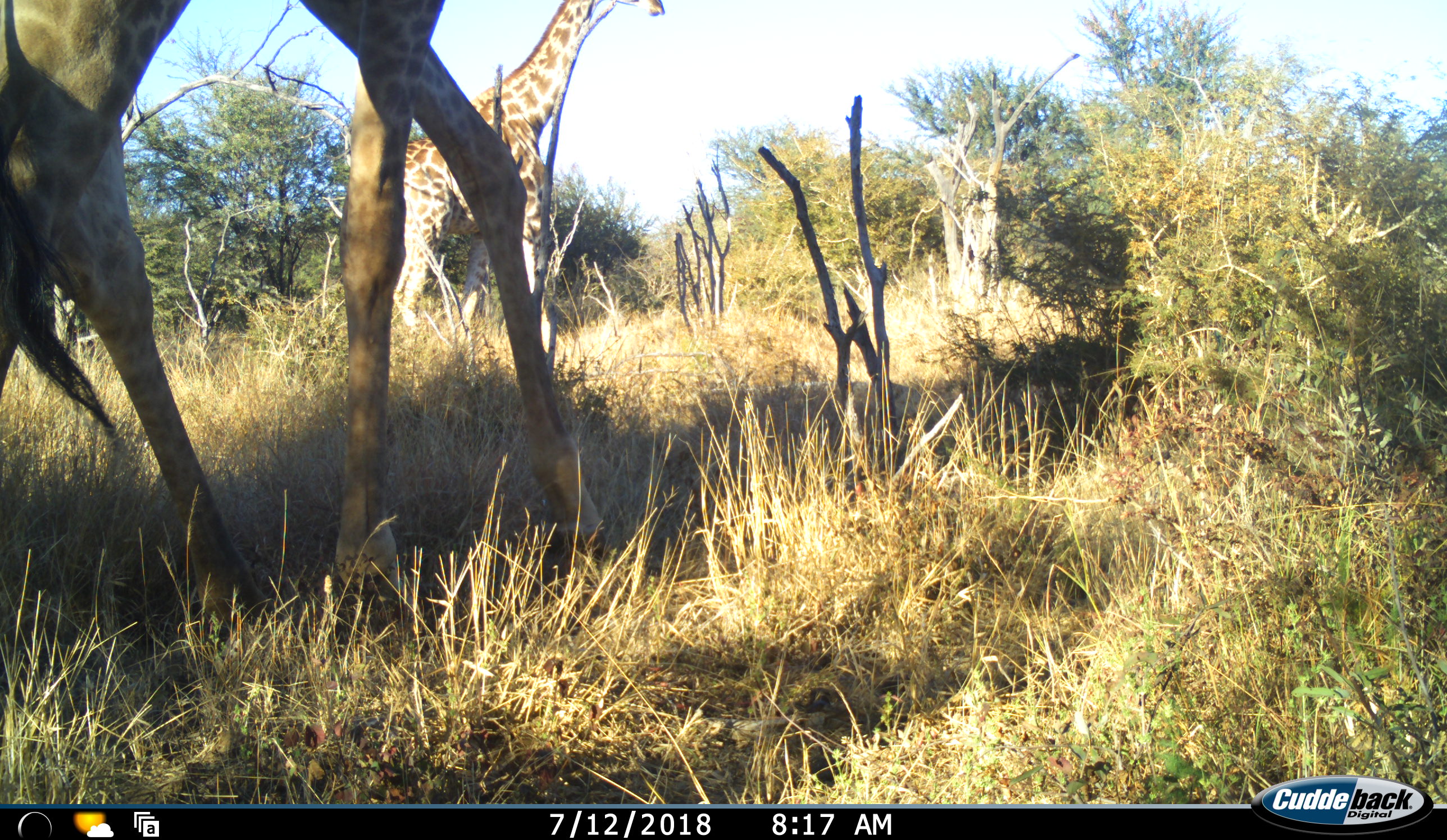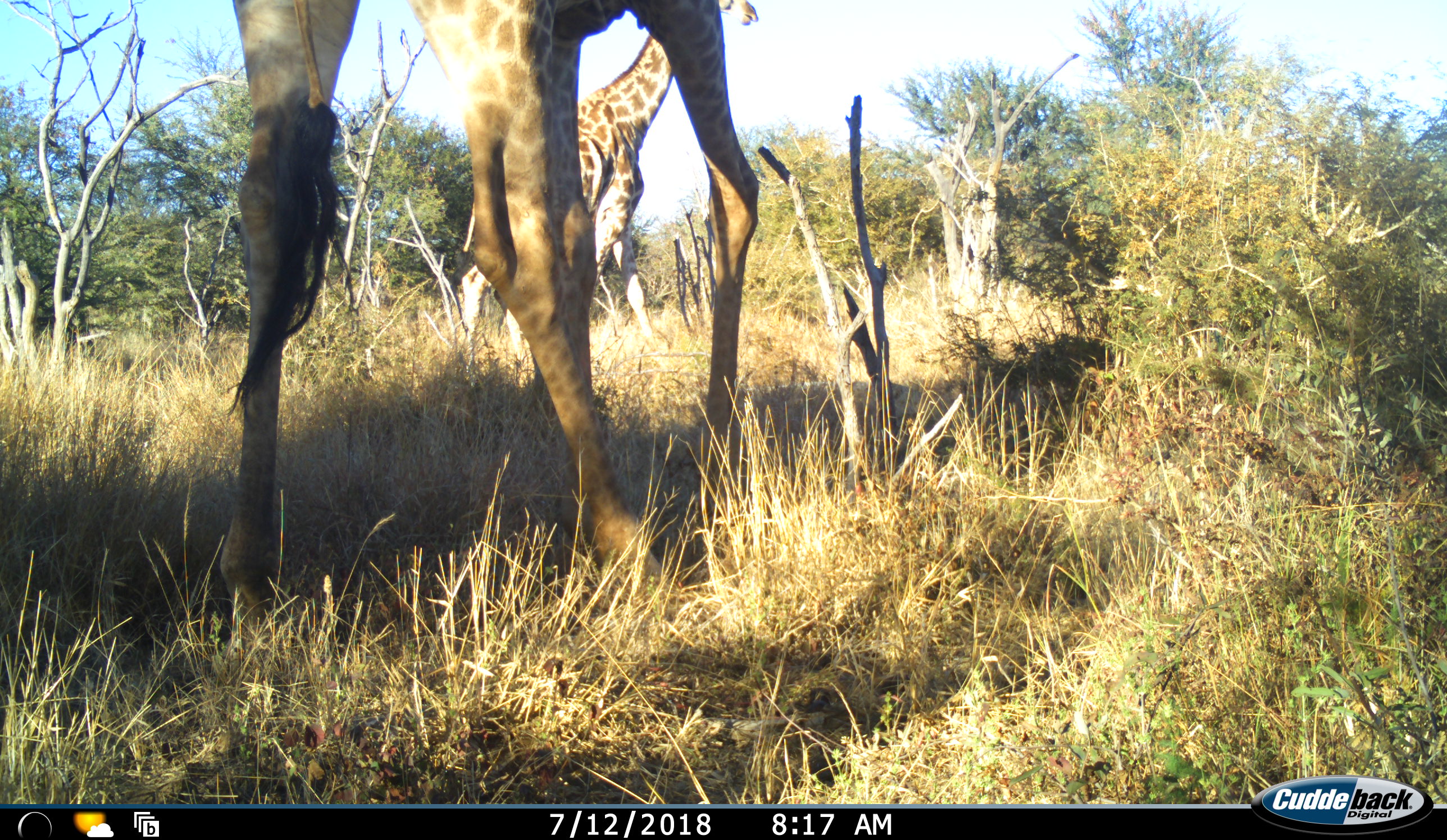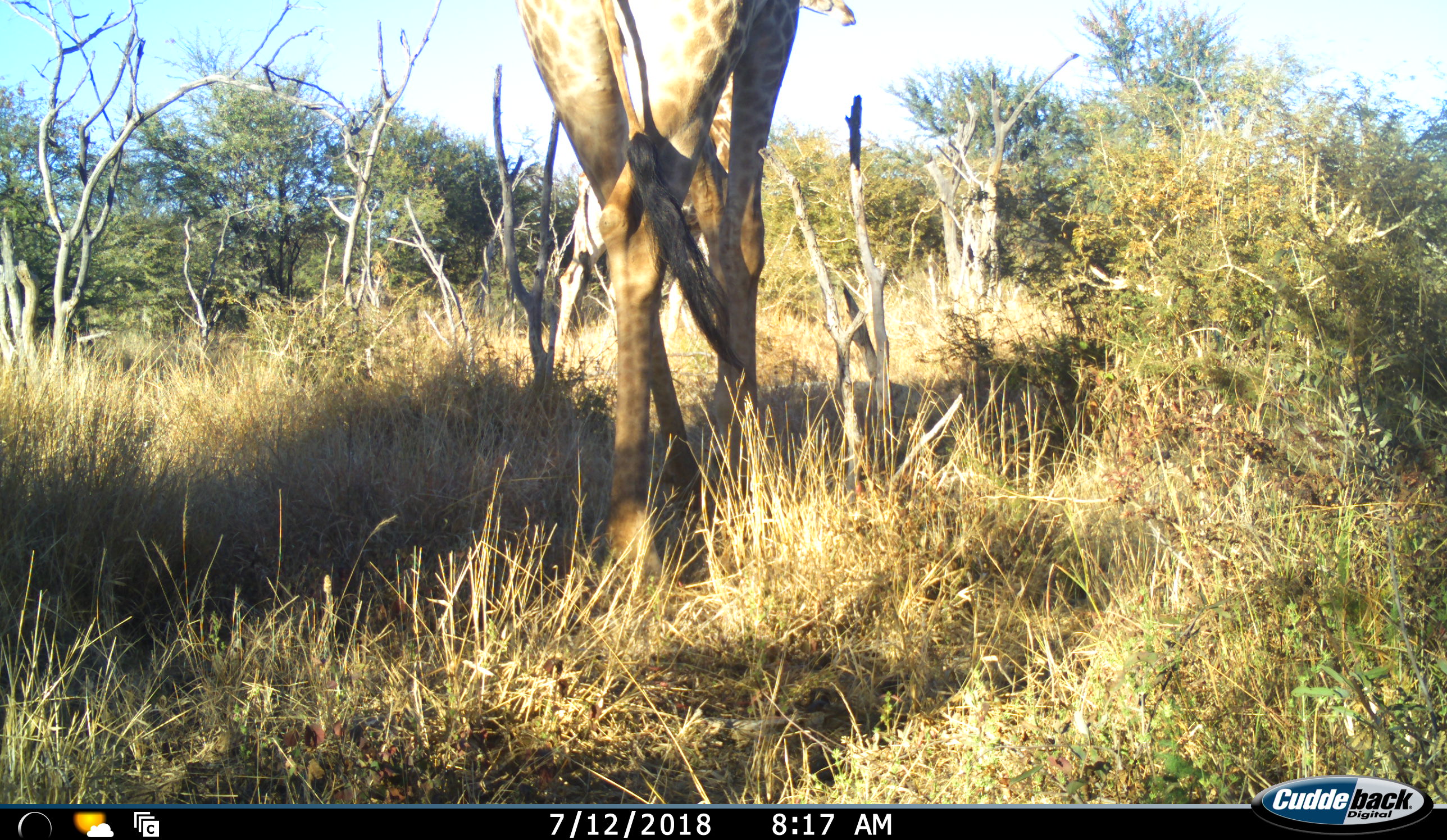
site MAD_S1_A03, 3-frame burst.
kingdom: Animalia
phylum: Chordata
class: Mammalia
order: Artiodactyla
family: Giraffidae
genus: Giraffa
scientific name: Giraffa camelopardalis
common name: giraffe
Giraffe (Giraffa camelopardalis), count 2. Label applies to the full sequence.